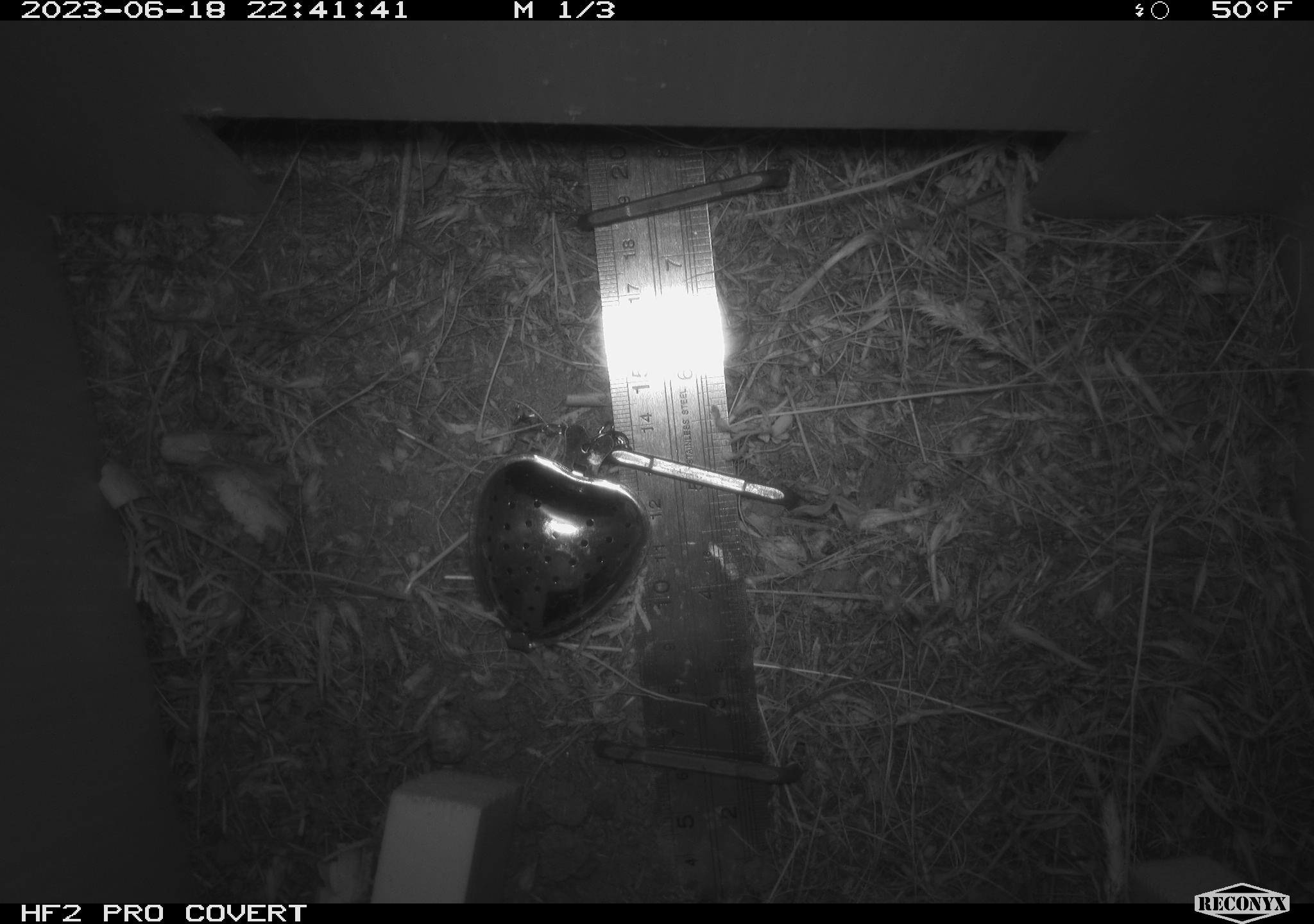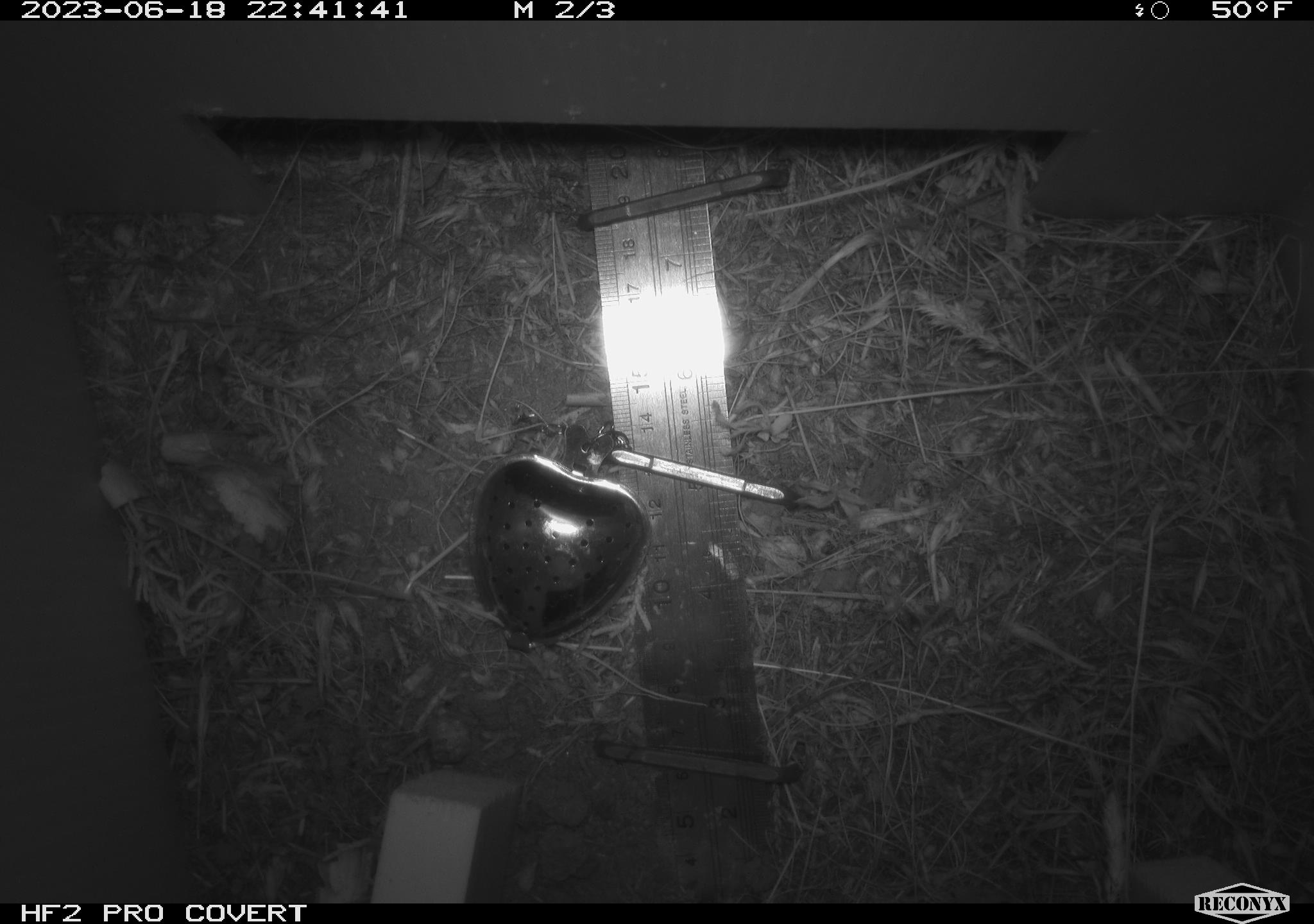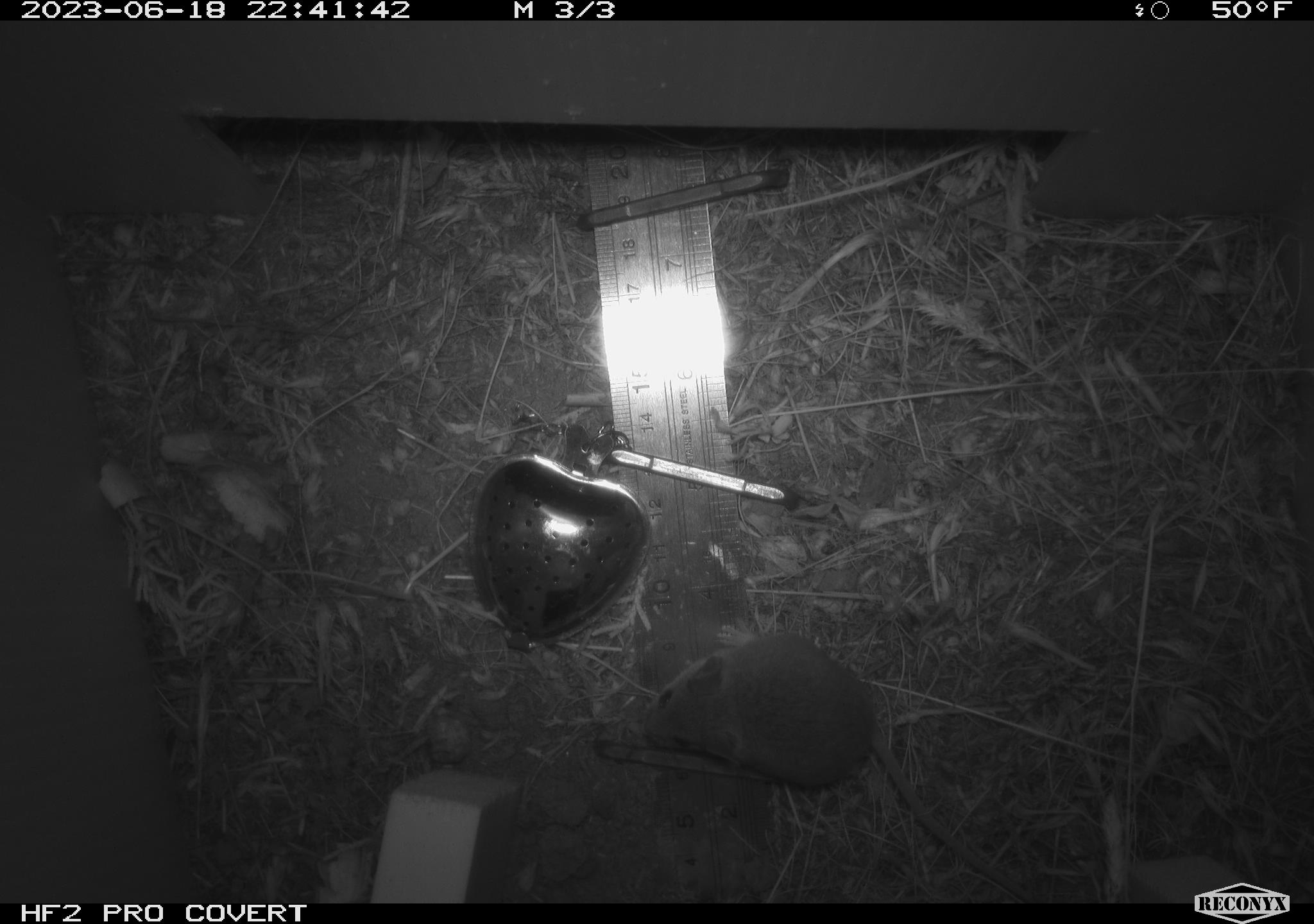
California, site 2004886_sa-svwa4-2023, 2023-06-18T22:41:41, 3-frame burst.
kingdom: Animalia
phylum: Chordata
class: Mammalia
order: Rodentia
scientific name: Rodentia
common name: mouse species